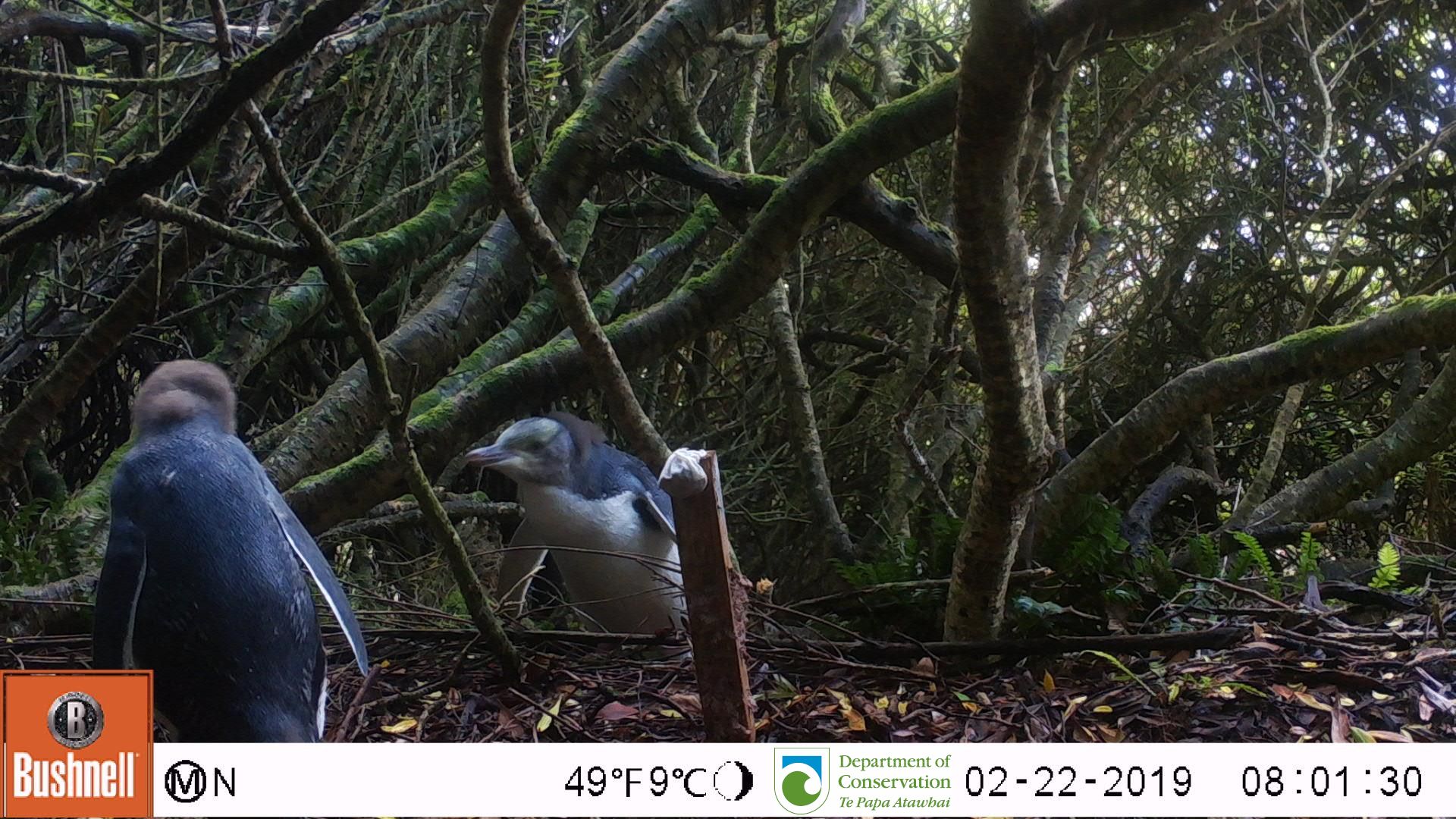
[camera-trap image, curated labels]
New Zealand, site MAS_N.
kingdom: Animalia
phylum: Chordata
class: Aves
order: Sphenisciformes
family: Spheniscidae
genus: Megadyptes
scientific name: Megadyptes antipodes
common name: yellow-eyed penguin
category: yellow eyed penguin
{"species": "yellow eyed penguin (yellow-eyed penguin) (Megadyptes antipodes)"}